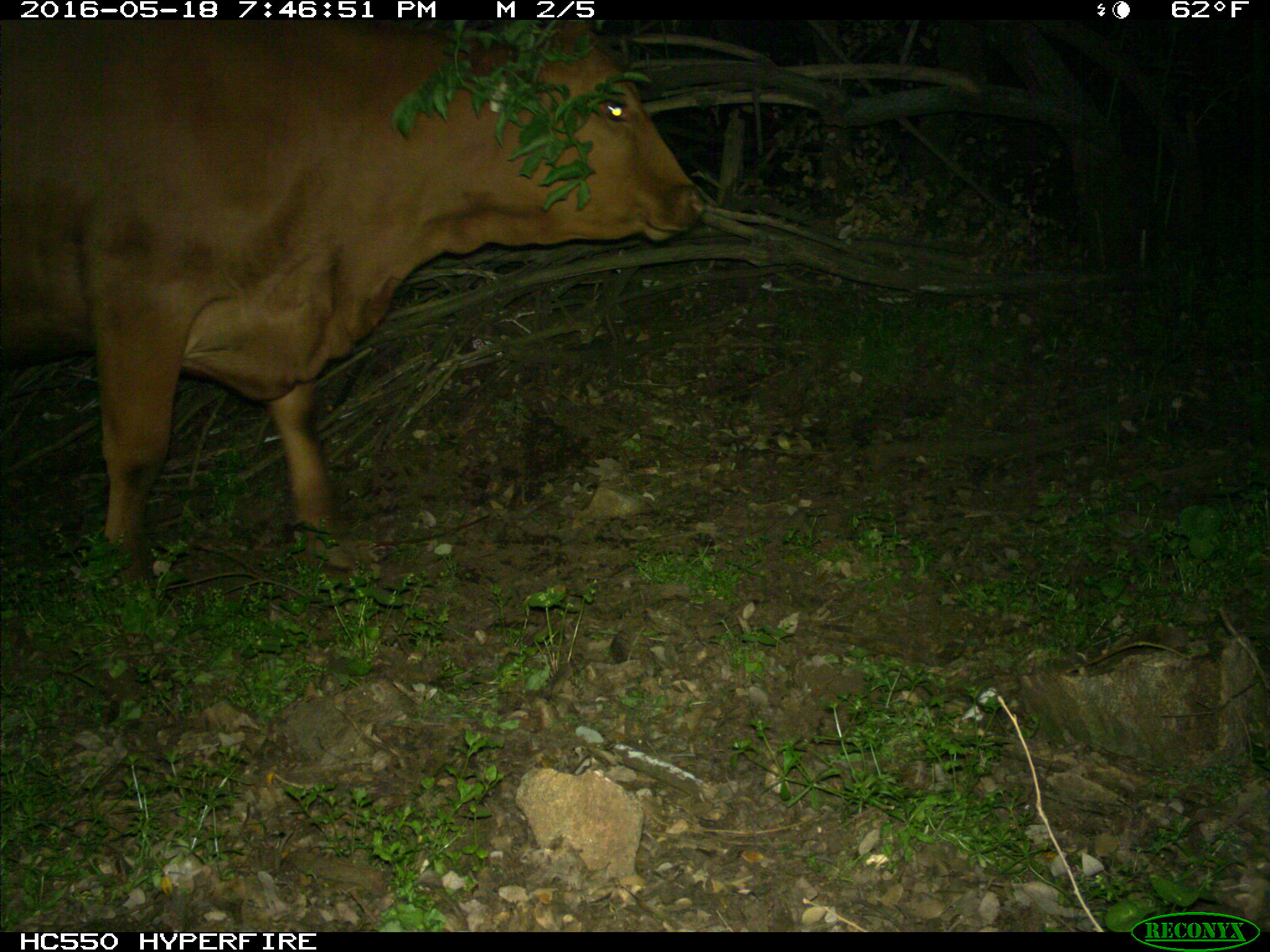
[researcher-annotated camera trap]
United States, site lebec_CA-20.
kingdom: Animalia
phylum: Chordata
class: Mammalia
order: Artiodactyla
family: Bovidae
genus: Bos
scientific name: Bos taurus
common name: domestic cow